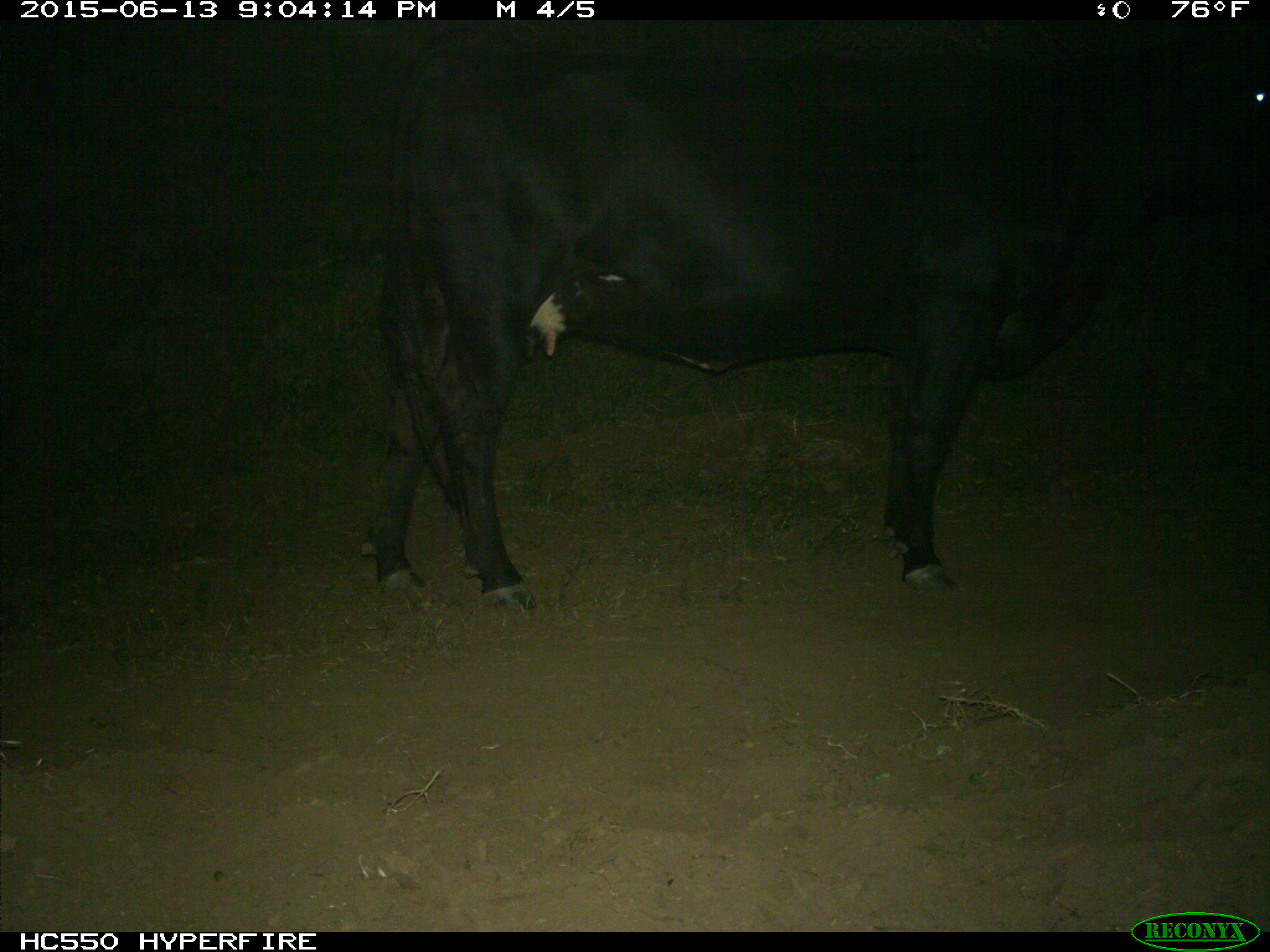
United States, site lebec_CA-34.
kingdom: Animalia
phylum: Chordata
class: Mammalia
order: Artiodactyla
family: Bovidae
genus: Bos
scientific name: Bos taurus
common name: domestic cow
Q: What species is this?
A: Bos taurus (domestic cow).